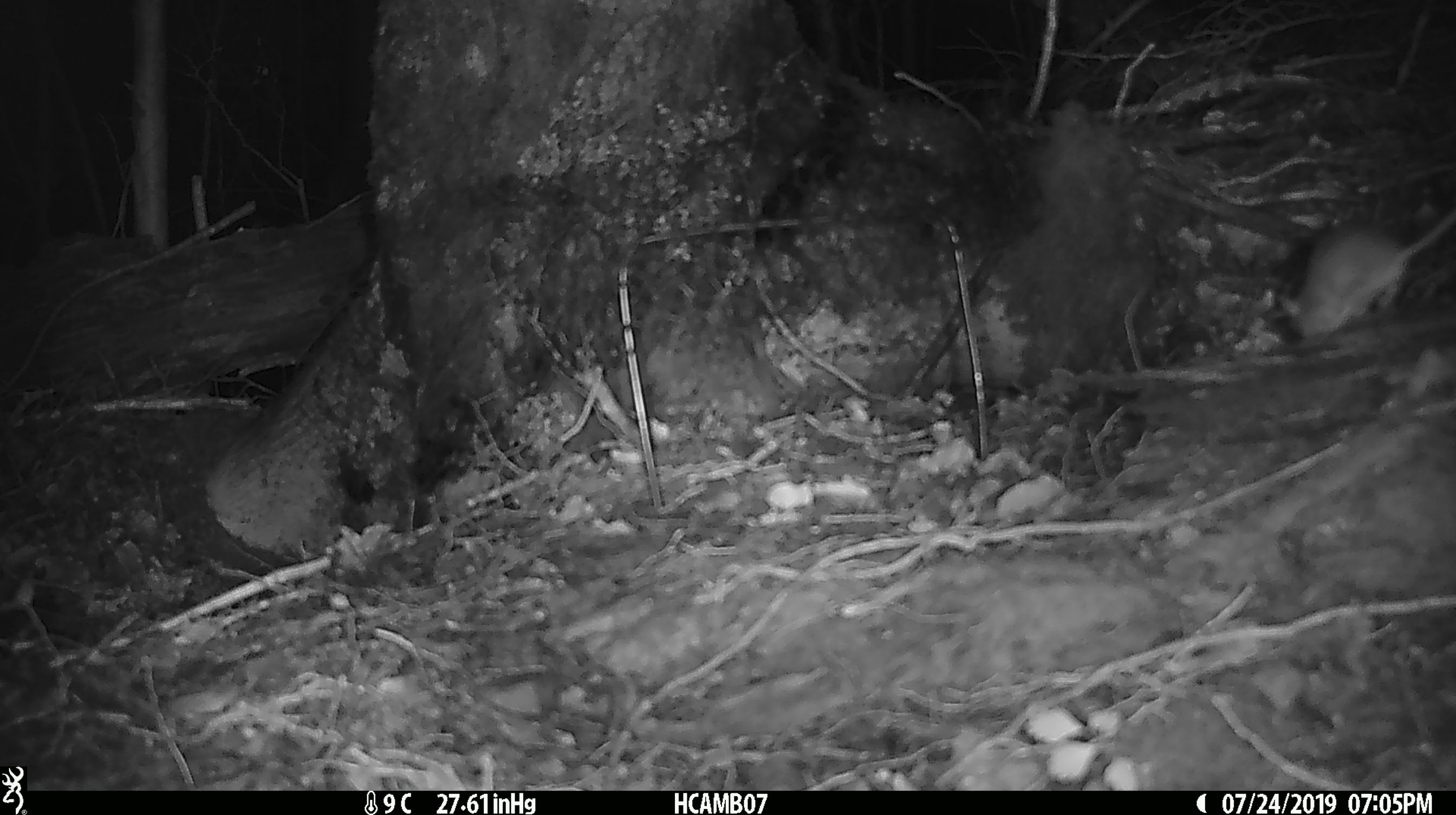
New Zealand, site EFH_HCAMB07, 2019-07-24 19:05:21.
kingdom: Animalia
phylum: Chordata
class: Mammalia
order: Rodentia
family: Muridae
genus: Mus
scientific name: Mus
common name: mouse